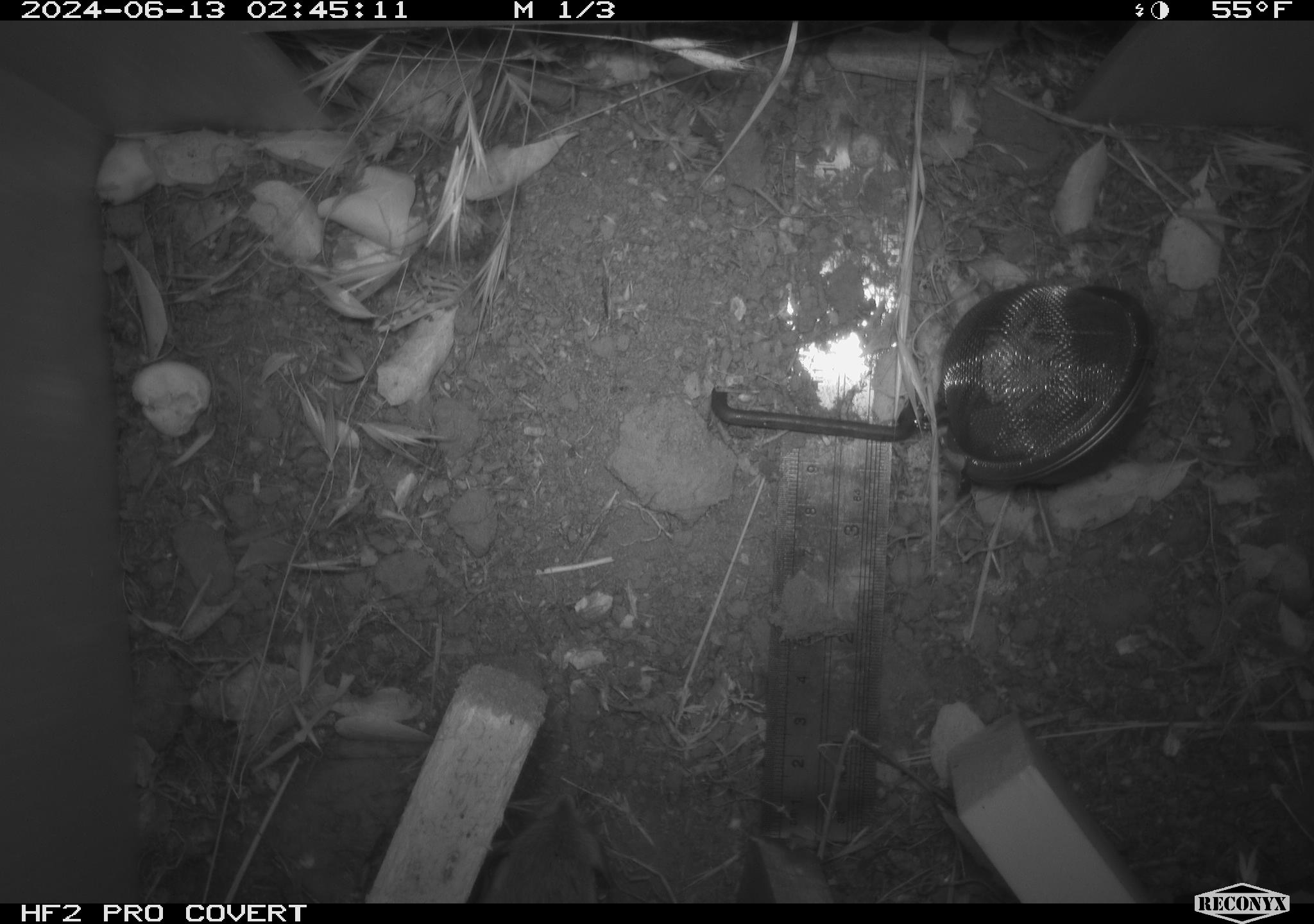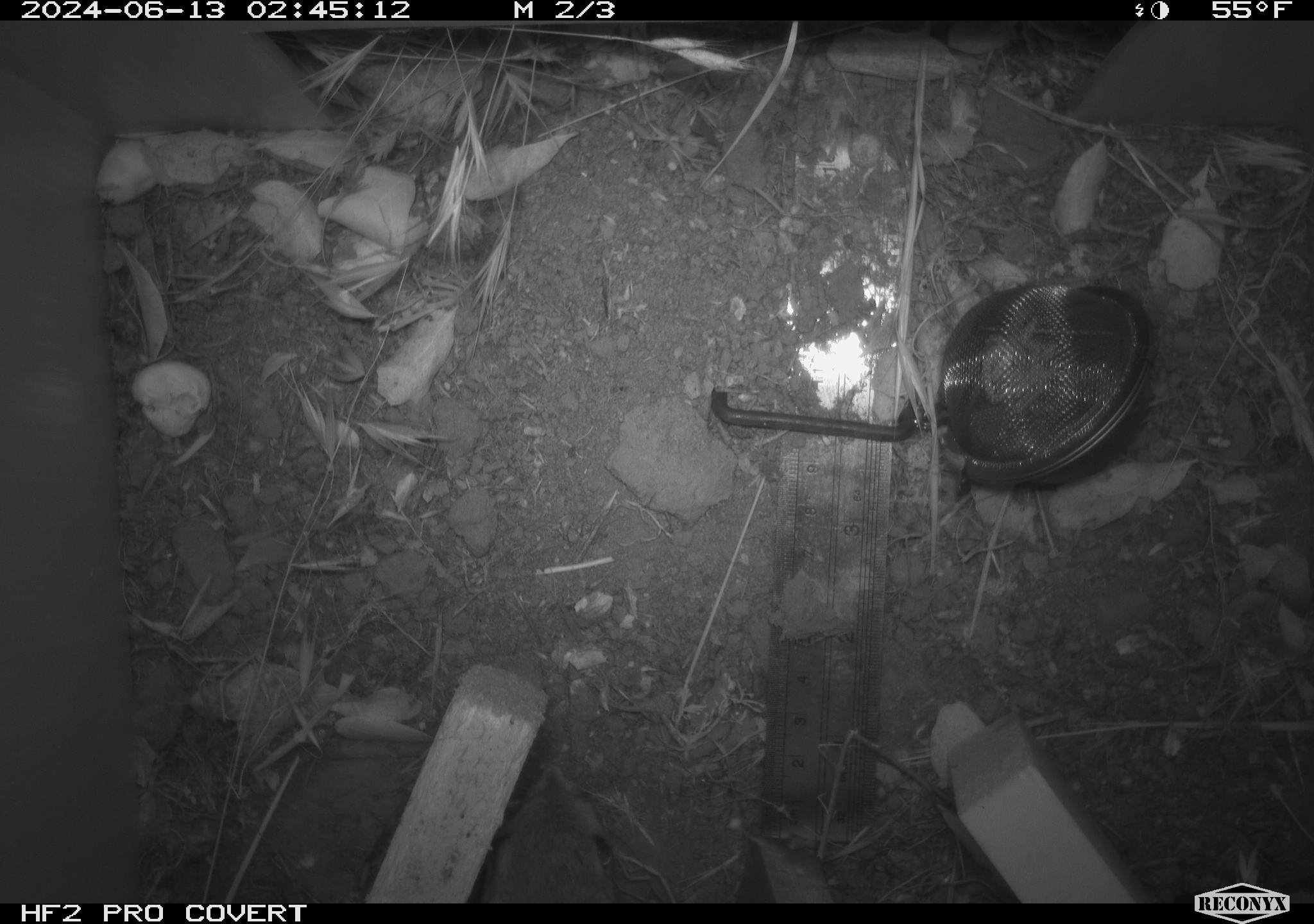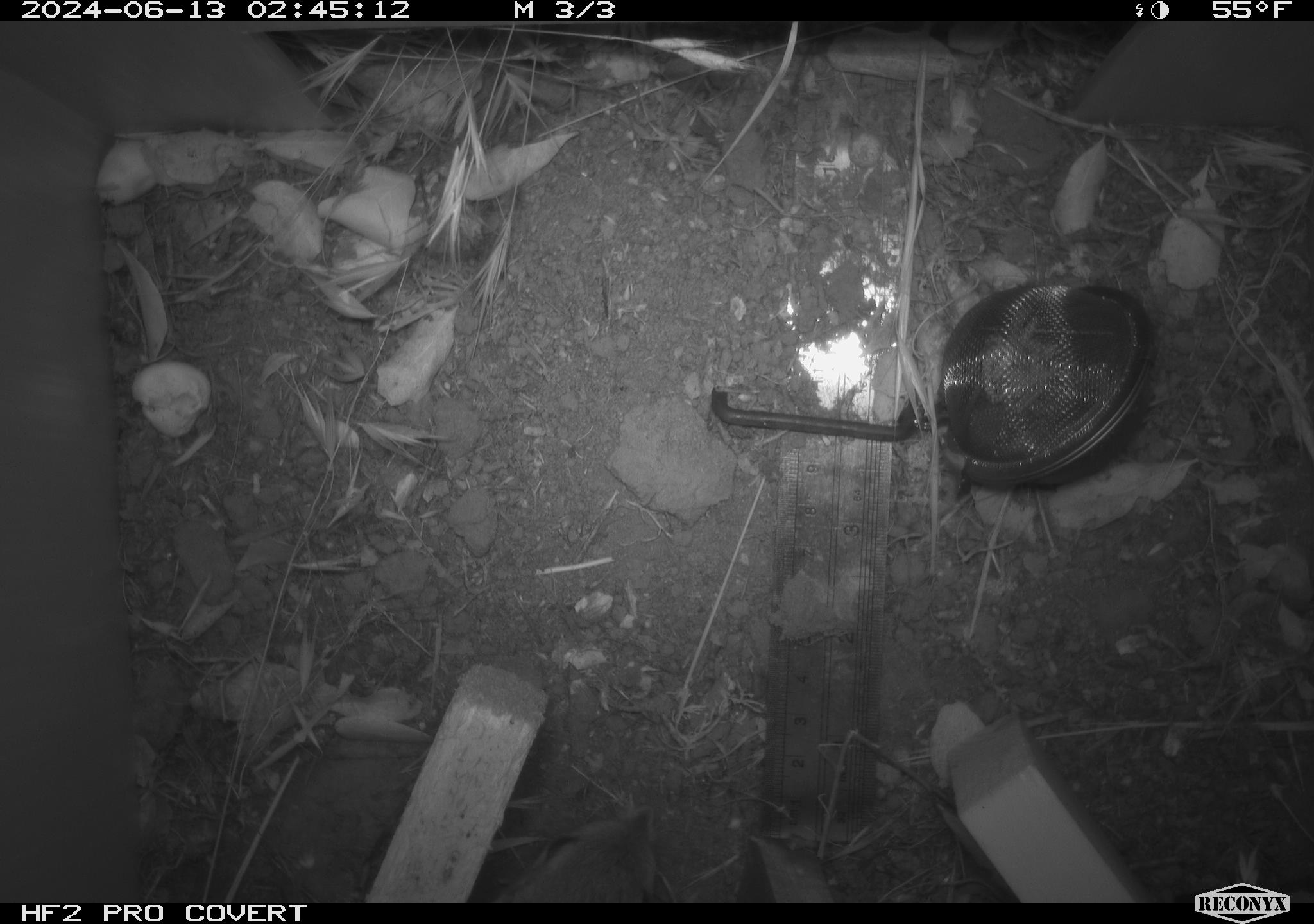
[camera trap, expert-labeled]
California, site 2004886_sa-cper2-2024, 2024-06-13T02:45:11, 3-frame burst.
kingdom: Animalia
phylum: Chordata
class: Mammalia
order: Rodentia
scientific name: Rodentia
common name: rodent